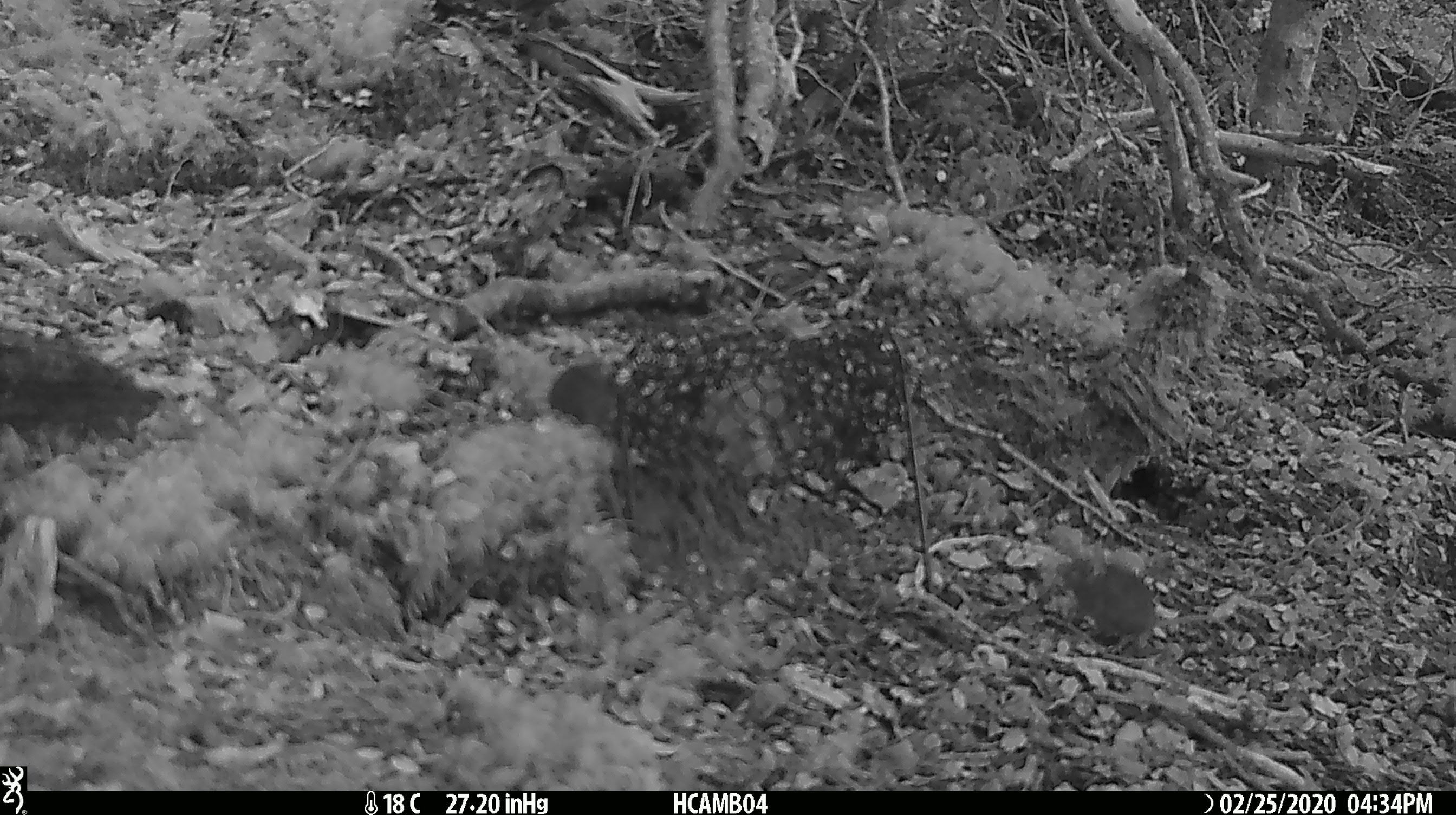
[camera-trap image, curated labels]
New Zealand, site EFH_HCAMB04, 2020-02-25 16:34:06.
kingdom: Animalia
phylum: Chordata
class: Mammalia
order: Rodentia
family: Muridae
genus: Mus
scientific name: Mus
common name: mouse